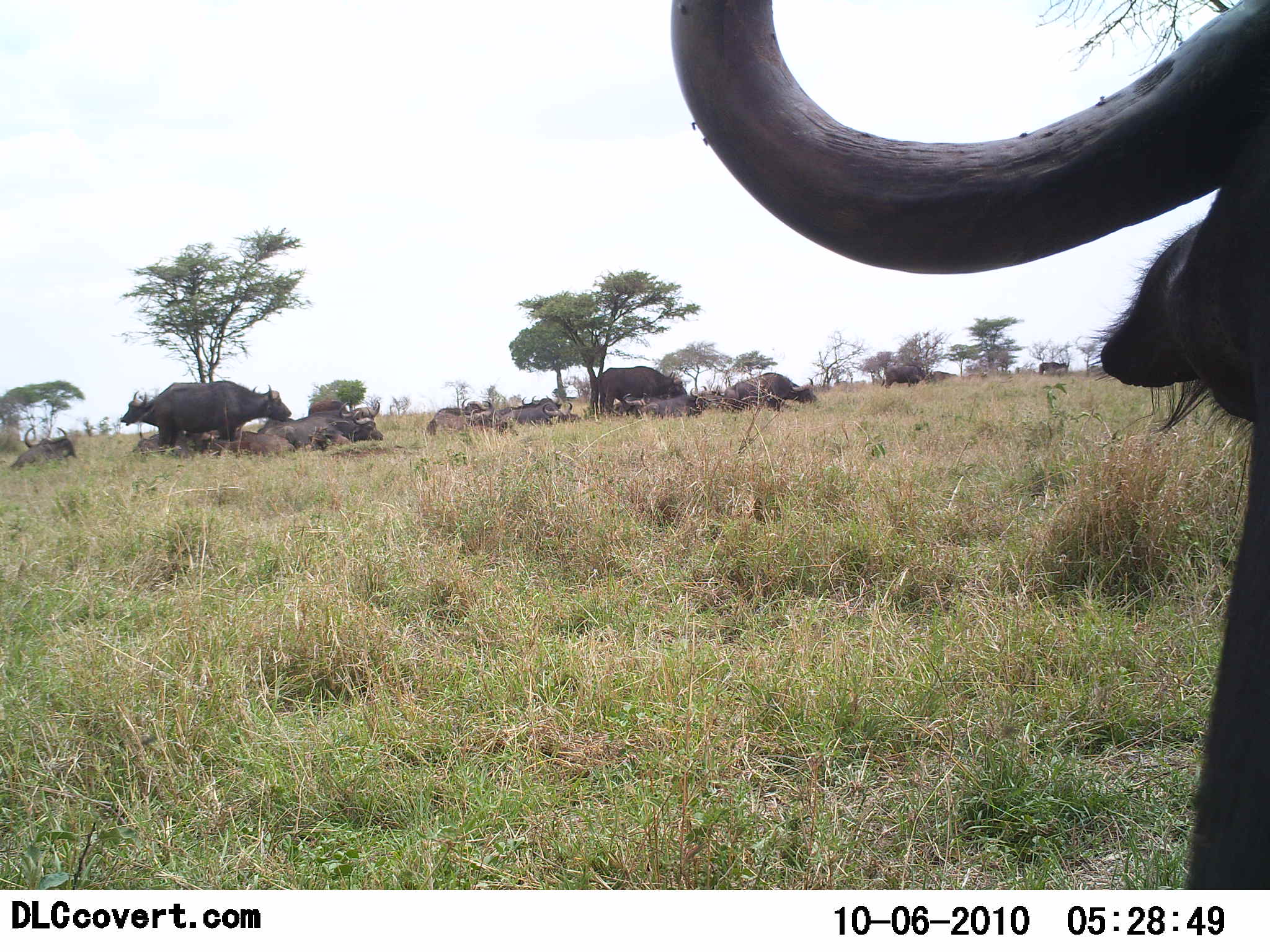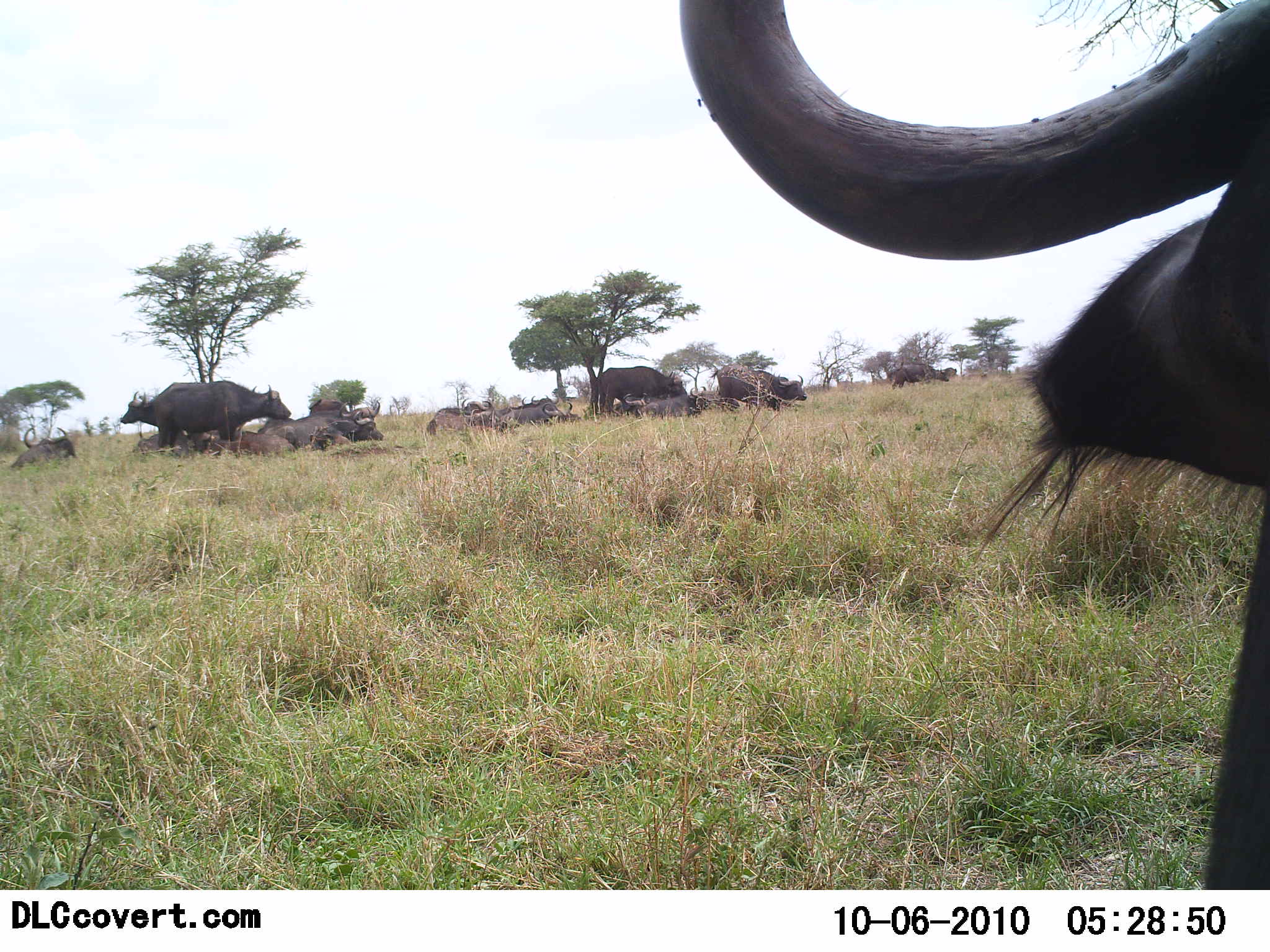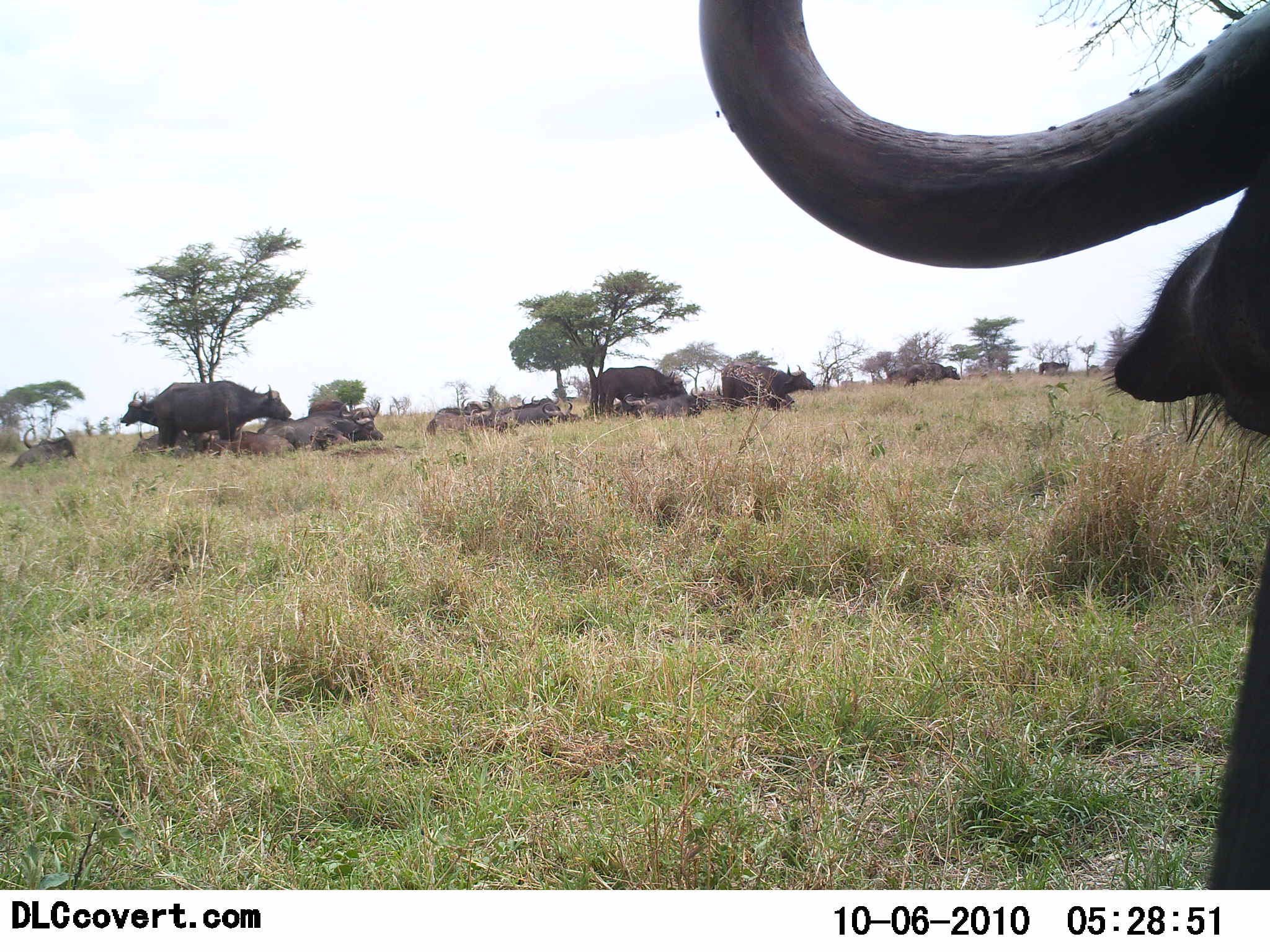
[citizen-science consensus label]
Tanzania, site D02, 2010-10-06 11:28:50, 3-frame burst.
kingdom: Animalia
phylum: Chordata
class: Mammalia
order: Artiodactyla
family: Bovidae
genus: Syncerus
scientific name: Syncerus caffer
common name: cape buffalo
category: buffalo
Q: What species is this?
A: Buffalo (cape buffalo) (Syncerus caffer).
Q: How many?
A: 11-50.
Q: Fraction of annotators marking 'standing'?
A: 62%.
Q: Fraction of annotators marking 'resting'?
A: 92%.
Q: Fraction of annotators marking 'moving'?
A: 23%.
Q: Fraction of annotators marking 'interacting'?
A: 8%.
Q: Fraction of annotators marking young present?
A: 0%.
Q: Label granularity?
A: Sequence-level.